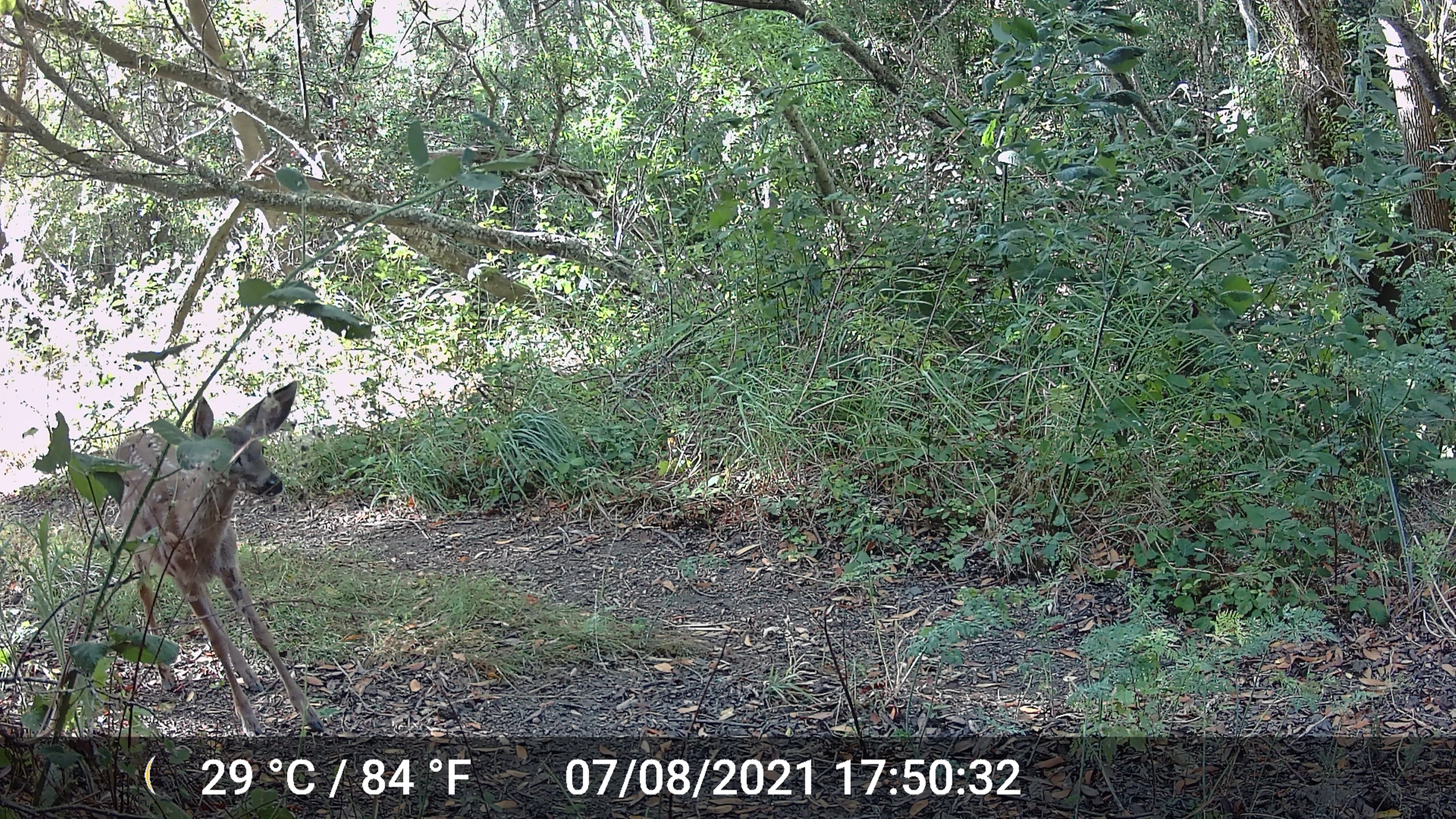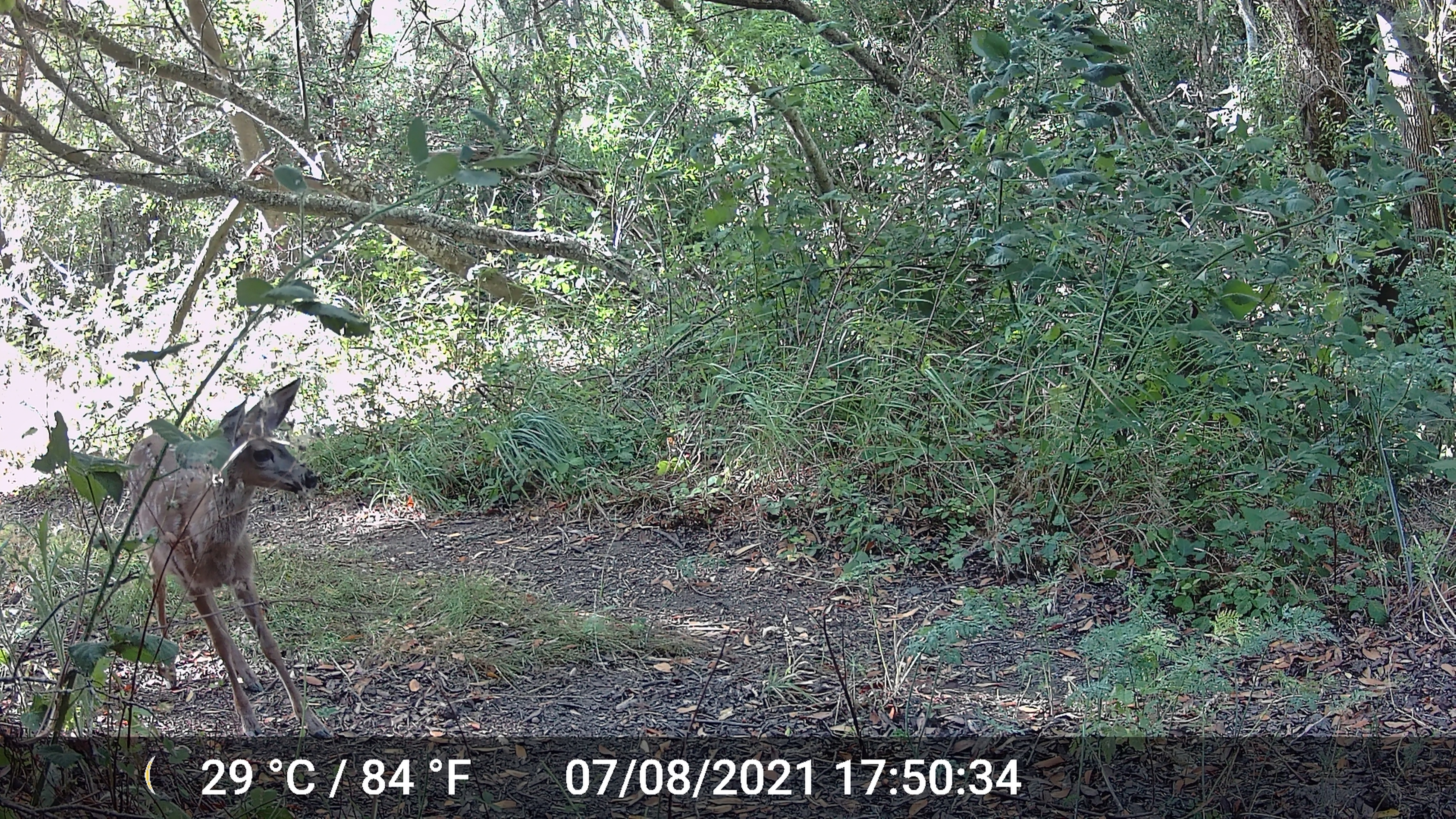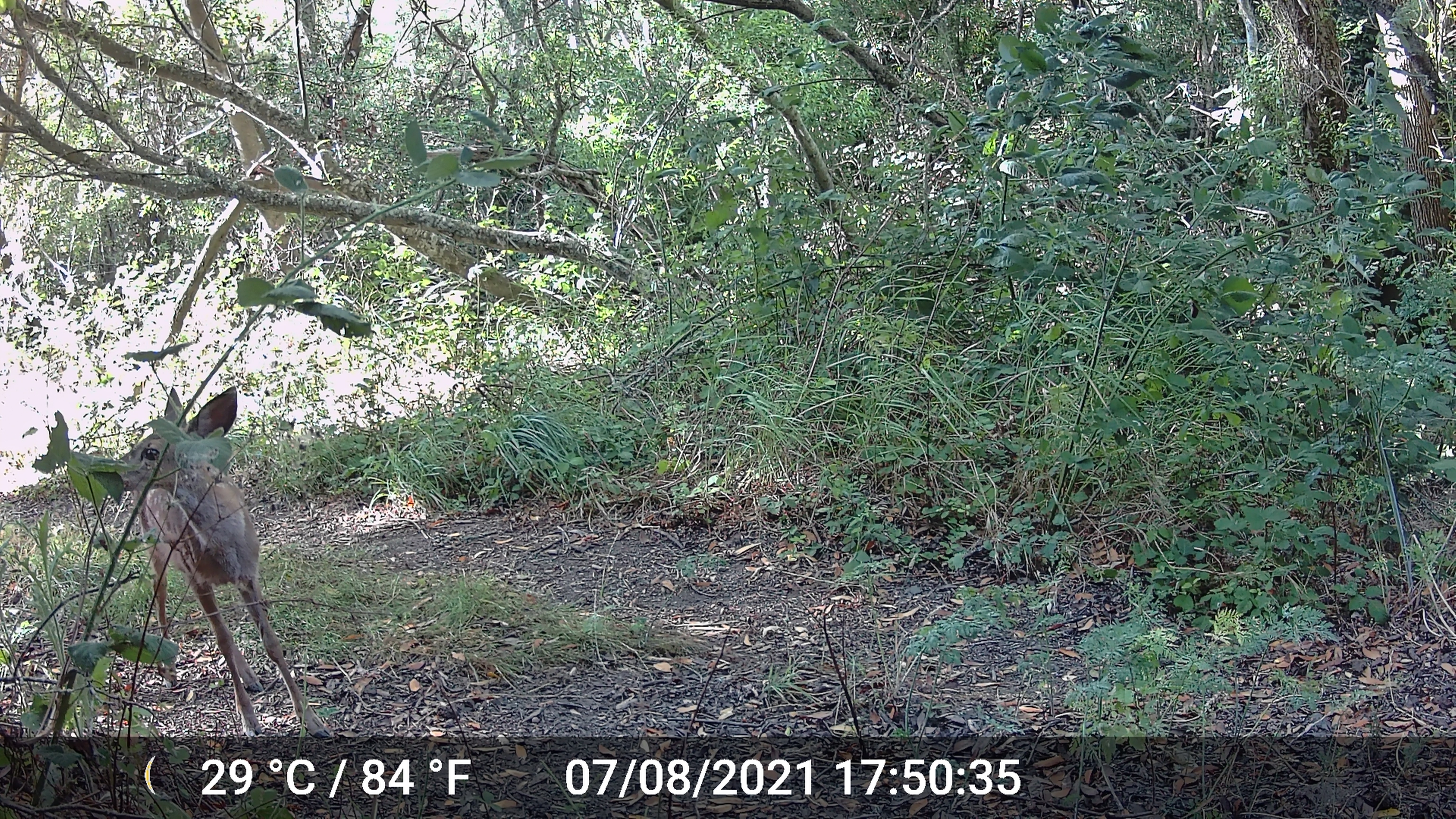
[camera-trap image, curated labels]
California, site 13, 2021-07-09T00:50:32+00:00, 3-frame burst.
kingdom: Animalia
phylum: Chordata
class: Mammalia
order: Artiodactyla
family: Cervidae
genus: Odocoileus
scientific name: Odocoileus hemionus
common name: mule deer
Mule deer (Odocoileus hemionus).